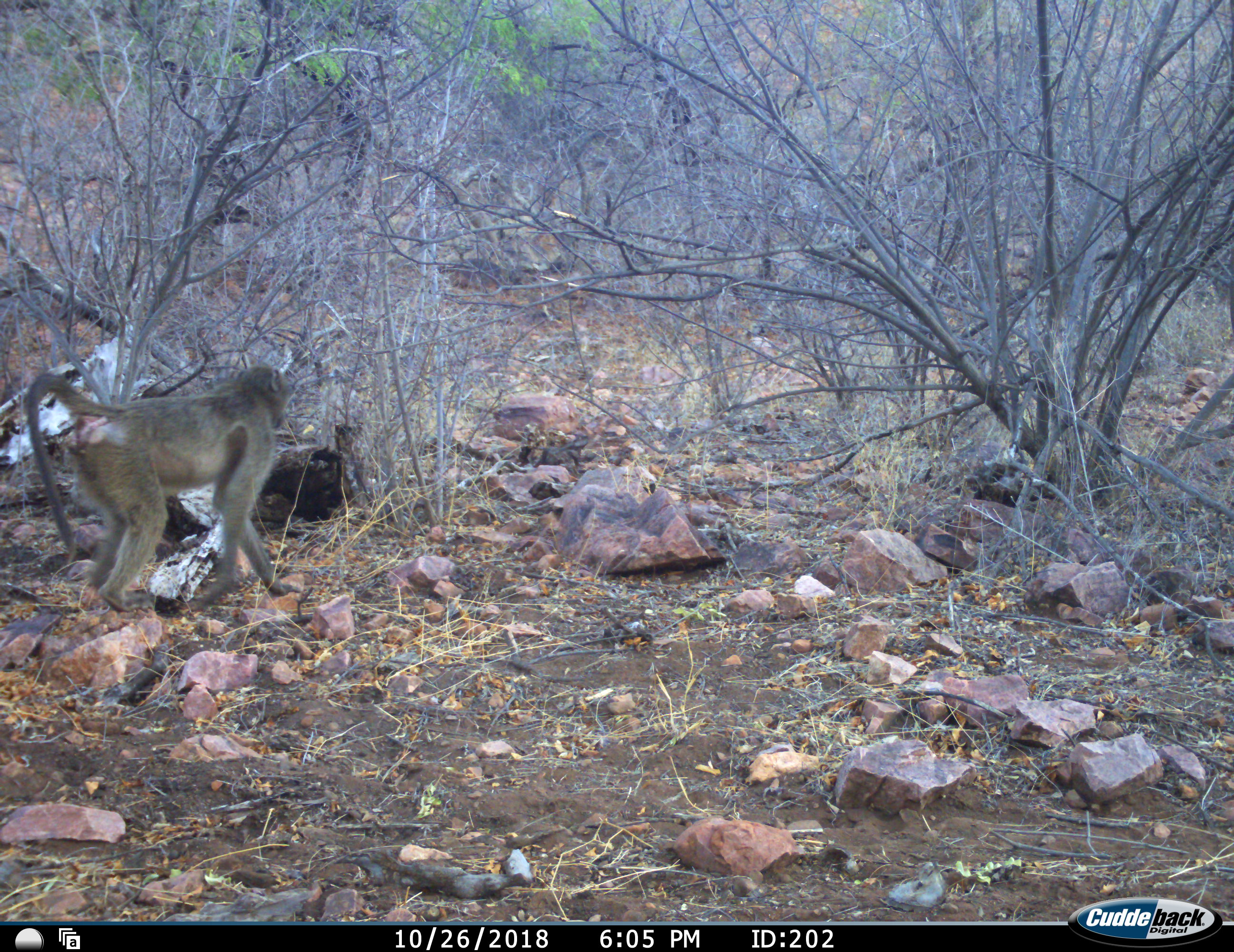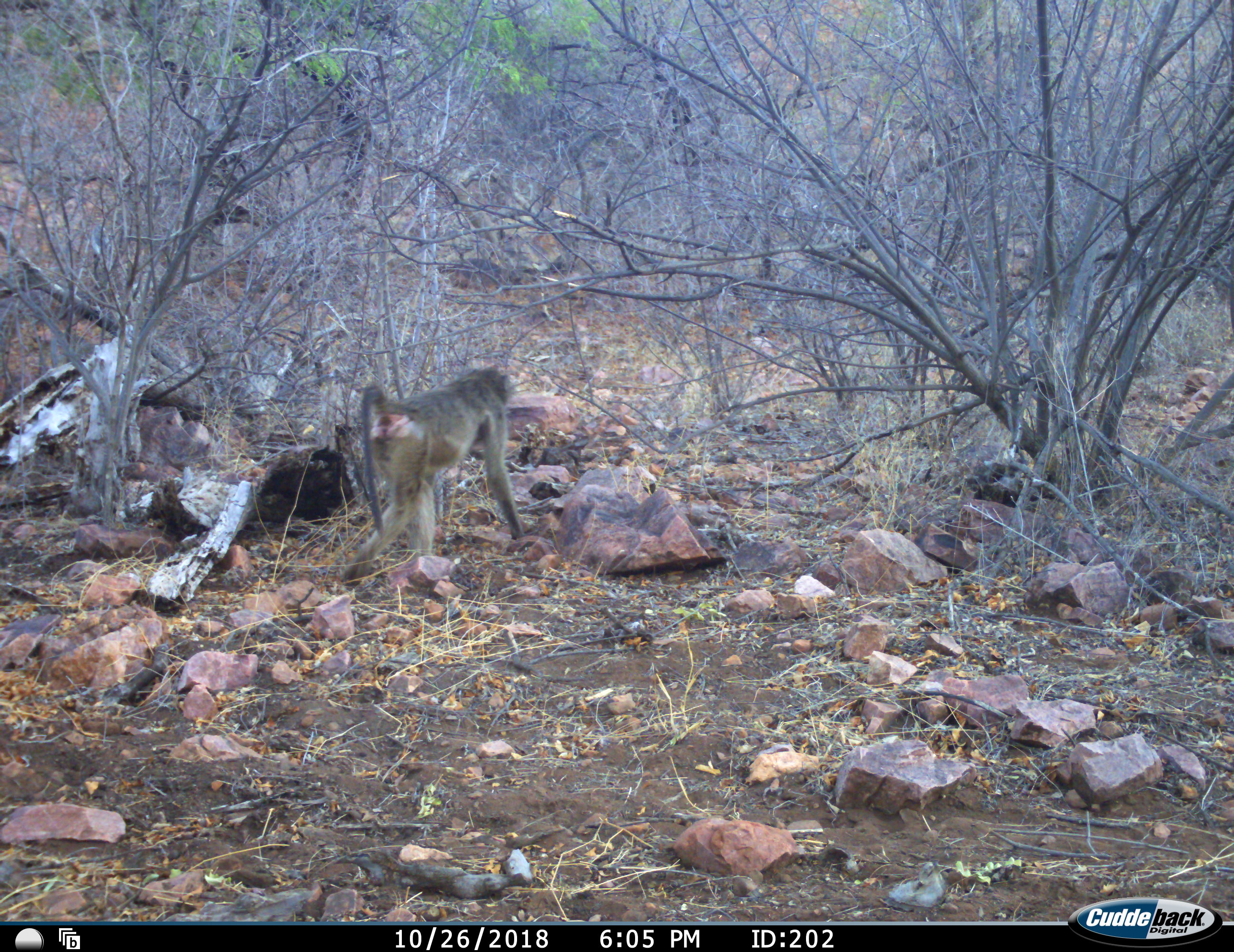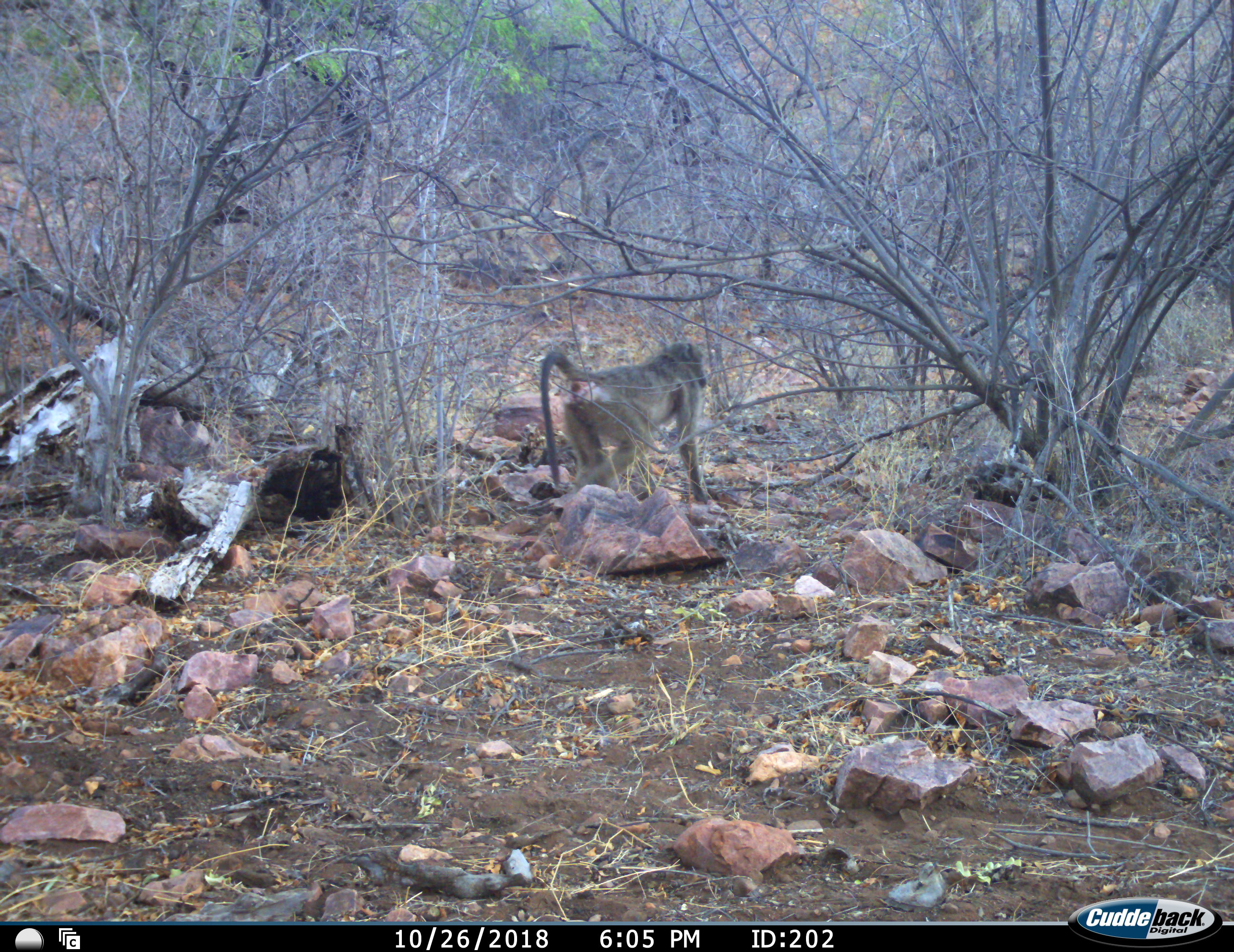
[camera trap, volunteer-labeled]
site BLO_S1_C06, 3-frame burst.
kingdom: Animalia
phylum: Chordata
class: Mammalia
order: Primates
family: Cercopithecidae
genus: Papio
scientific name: Papio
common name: baboon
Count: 1.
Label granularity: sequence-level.